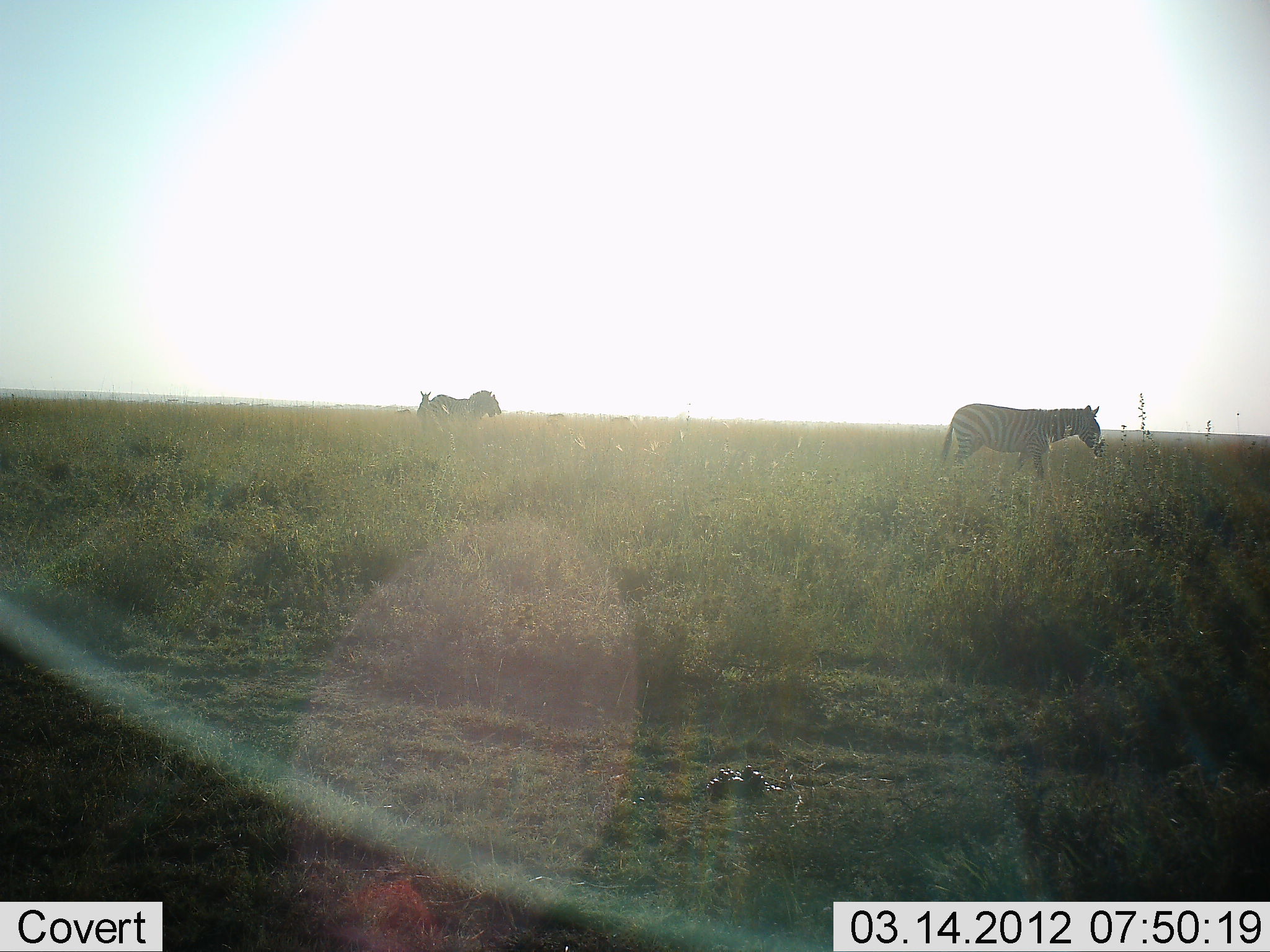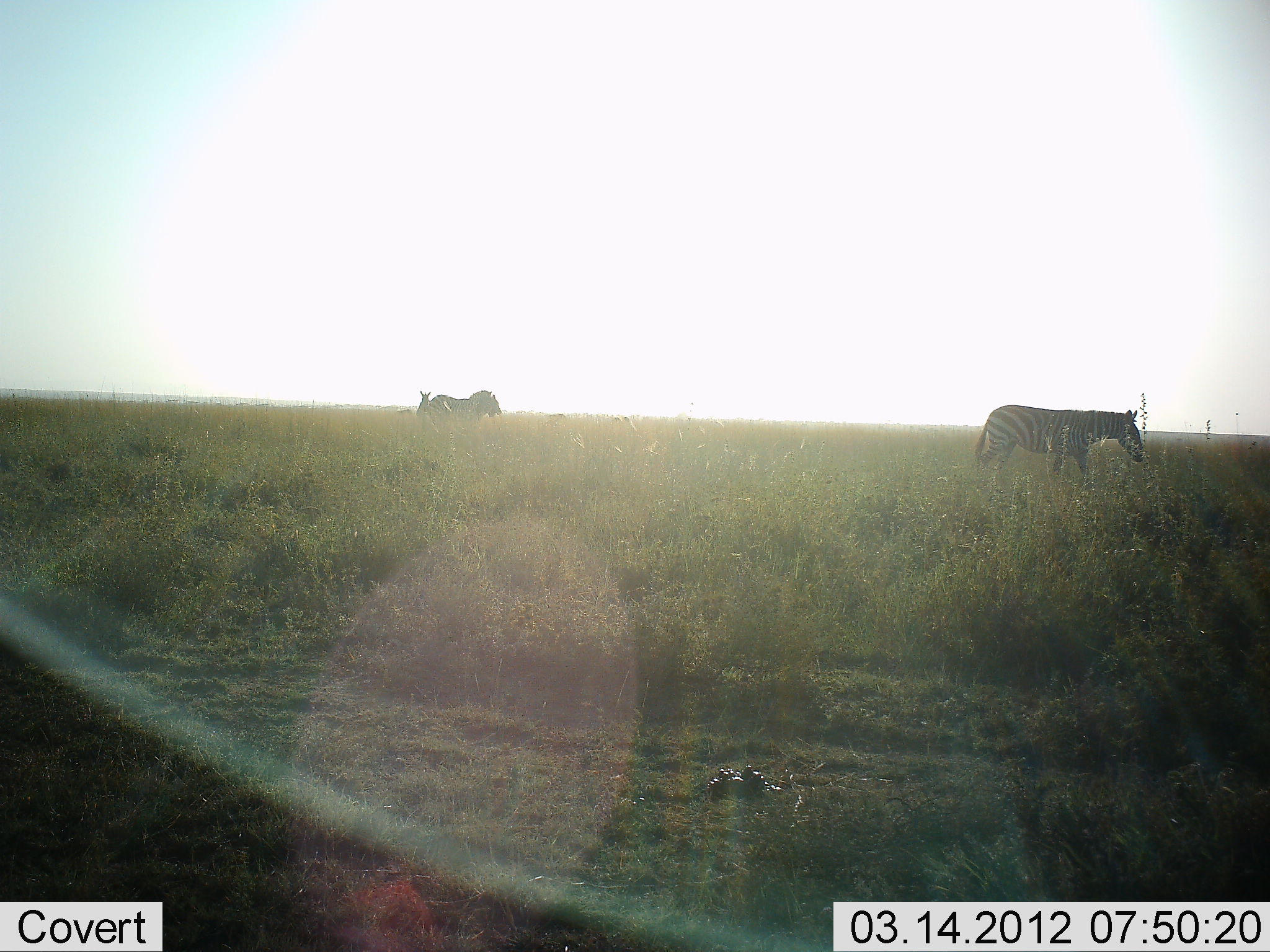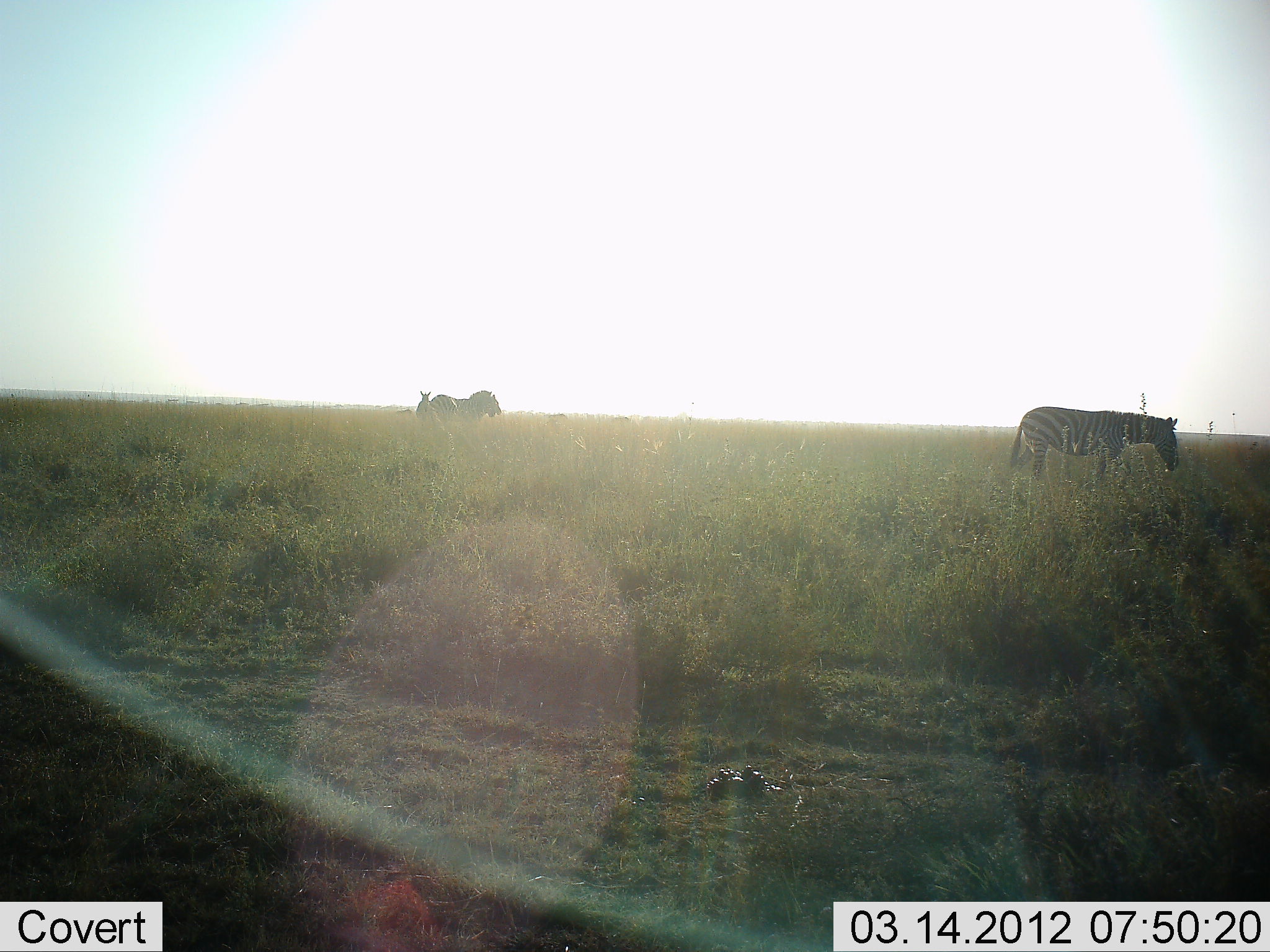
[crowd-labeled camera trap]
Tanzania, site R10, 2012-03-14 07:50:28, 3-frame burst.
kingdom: Animalia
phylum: Chordata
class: Mammalia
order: Perissodactyla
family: Equidae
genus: Equus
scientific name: Equus quagga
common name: plains zebra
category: zebra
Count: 3.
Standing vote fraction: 76%.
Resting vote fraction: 0%.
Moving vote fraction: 88%.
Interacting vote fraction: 0%.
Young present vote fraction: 6%.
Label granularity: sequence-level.